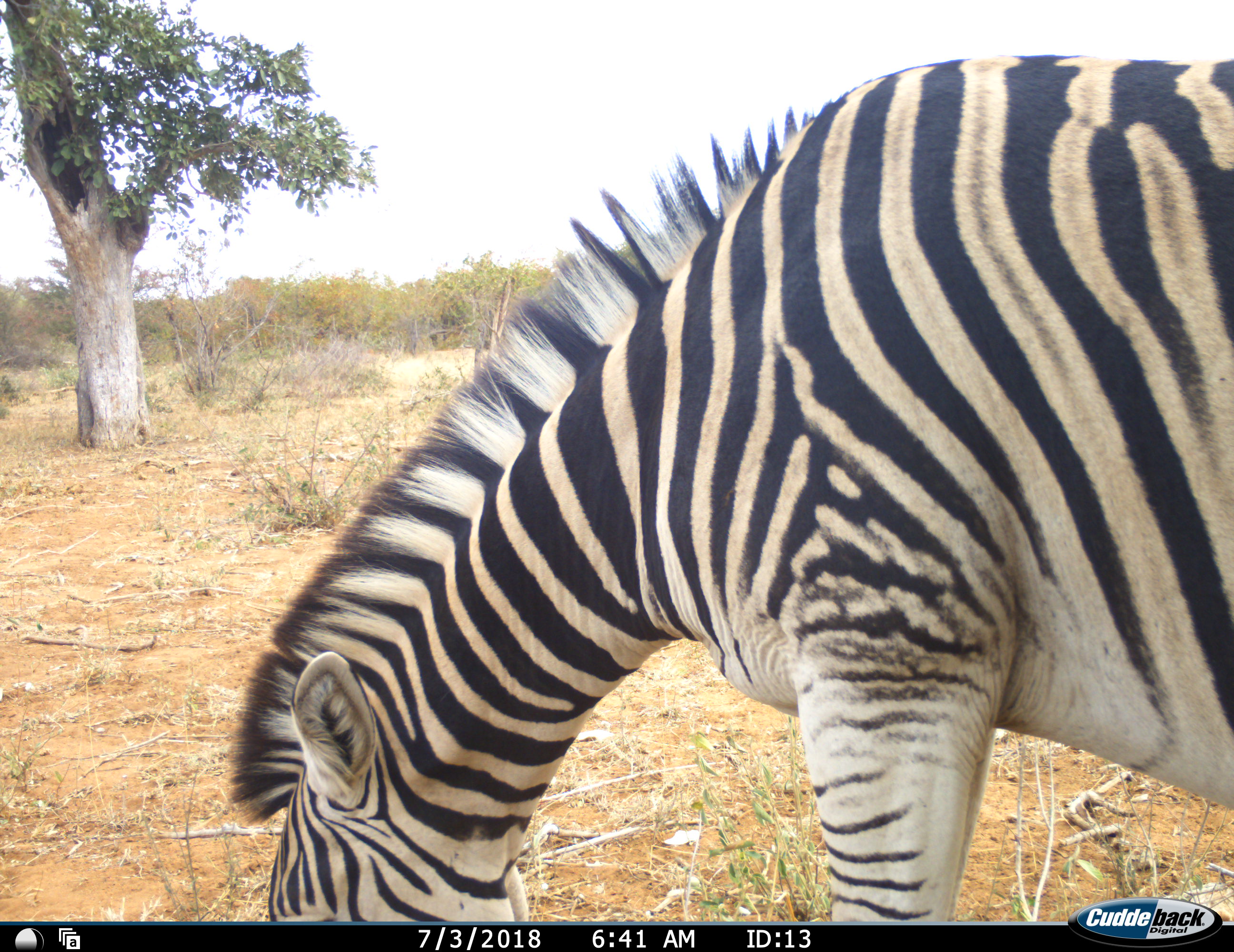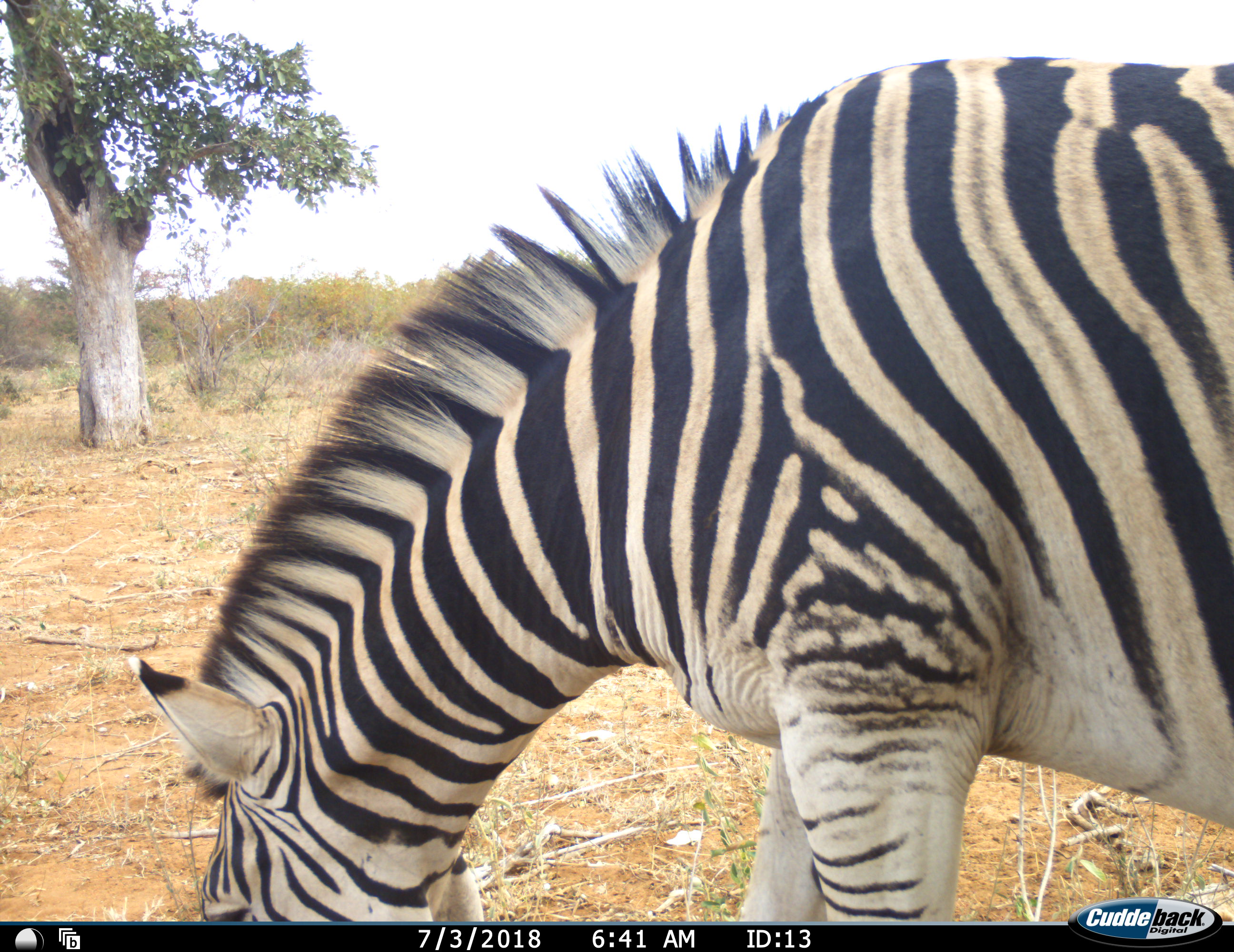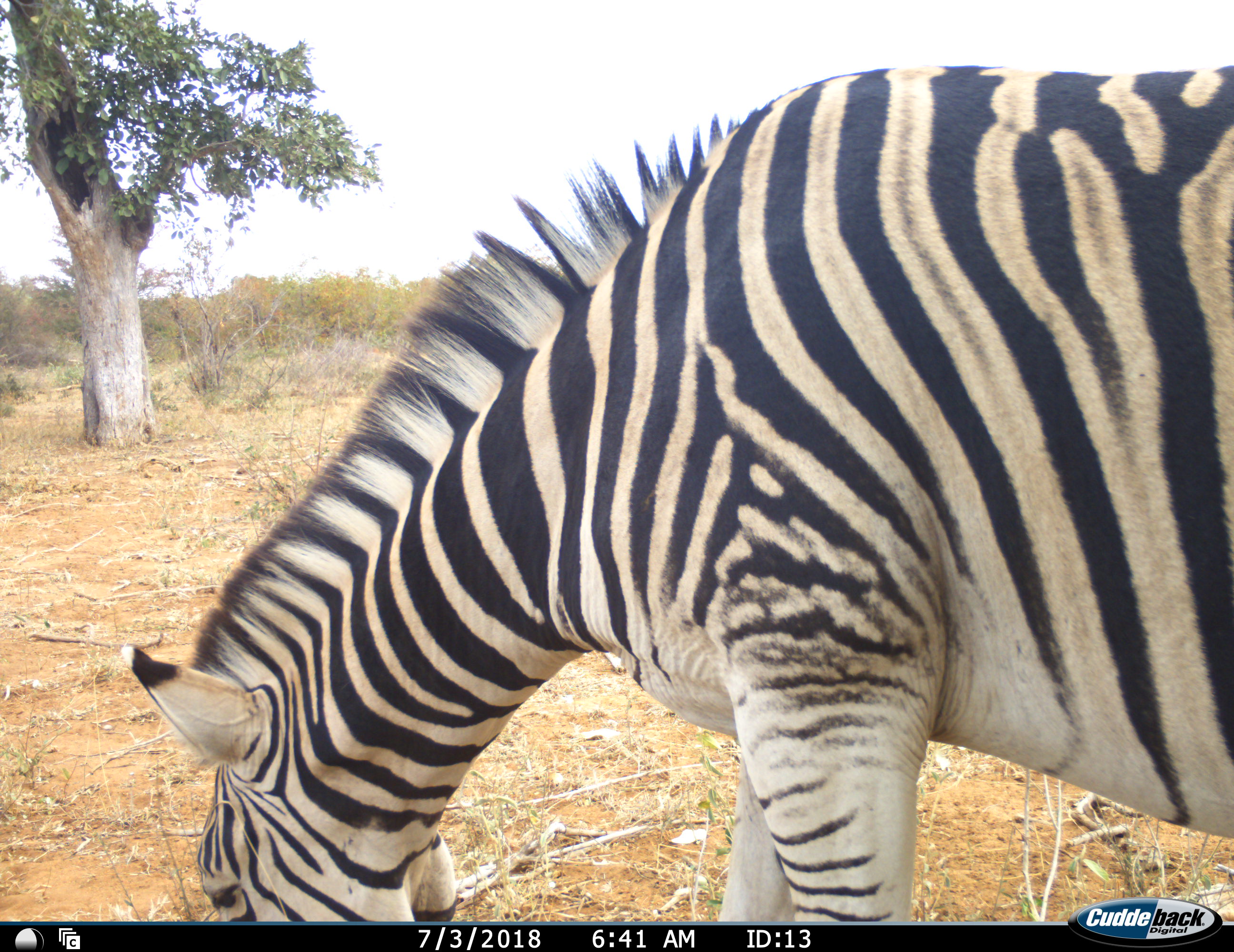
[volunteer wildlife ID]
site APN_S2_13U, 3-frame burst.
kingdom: Animalia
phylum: Chordata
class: Mammalia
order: Perissodactyla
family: Equidae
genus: Equus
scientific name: Equus quagga burchellii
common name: burchell's zebra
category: zebraburchells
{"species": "zebraburchells (burchell's zebra) (Equus quagga burchellii)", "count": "1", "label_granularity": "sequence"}